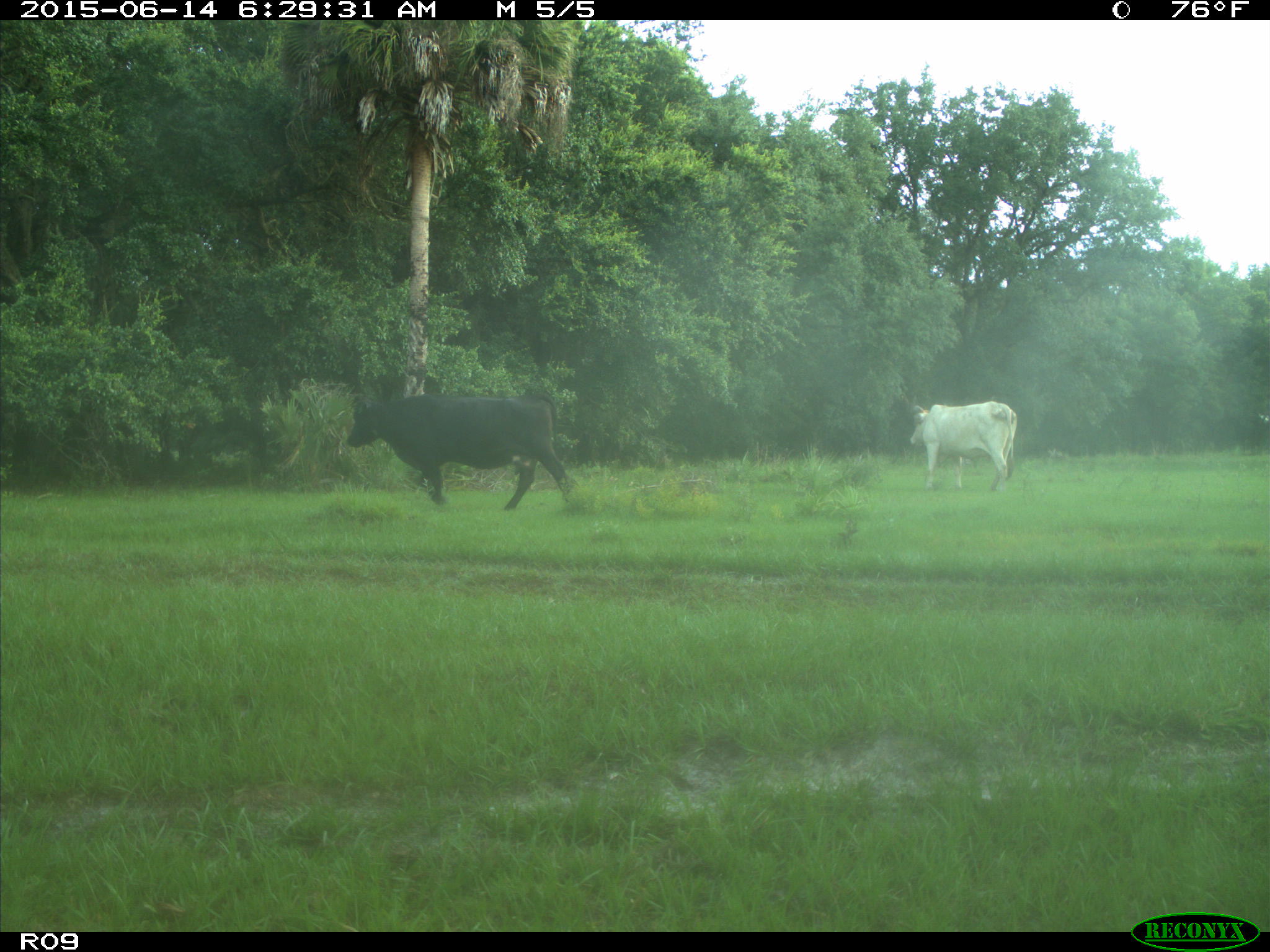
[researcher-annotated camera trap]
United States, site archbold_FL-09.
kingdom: Animalia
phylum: Chordata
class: Mammalia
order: Artiodactyla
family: Bovidae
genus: Bos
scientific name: Bos taurus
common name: domestic cow